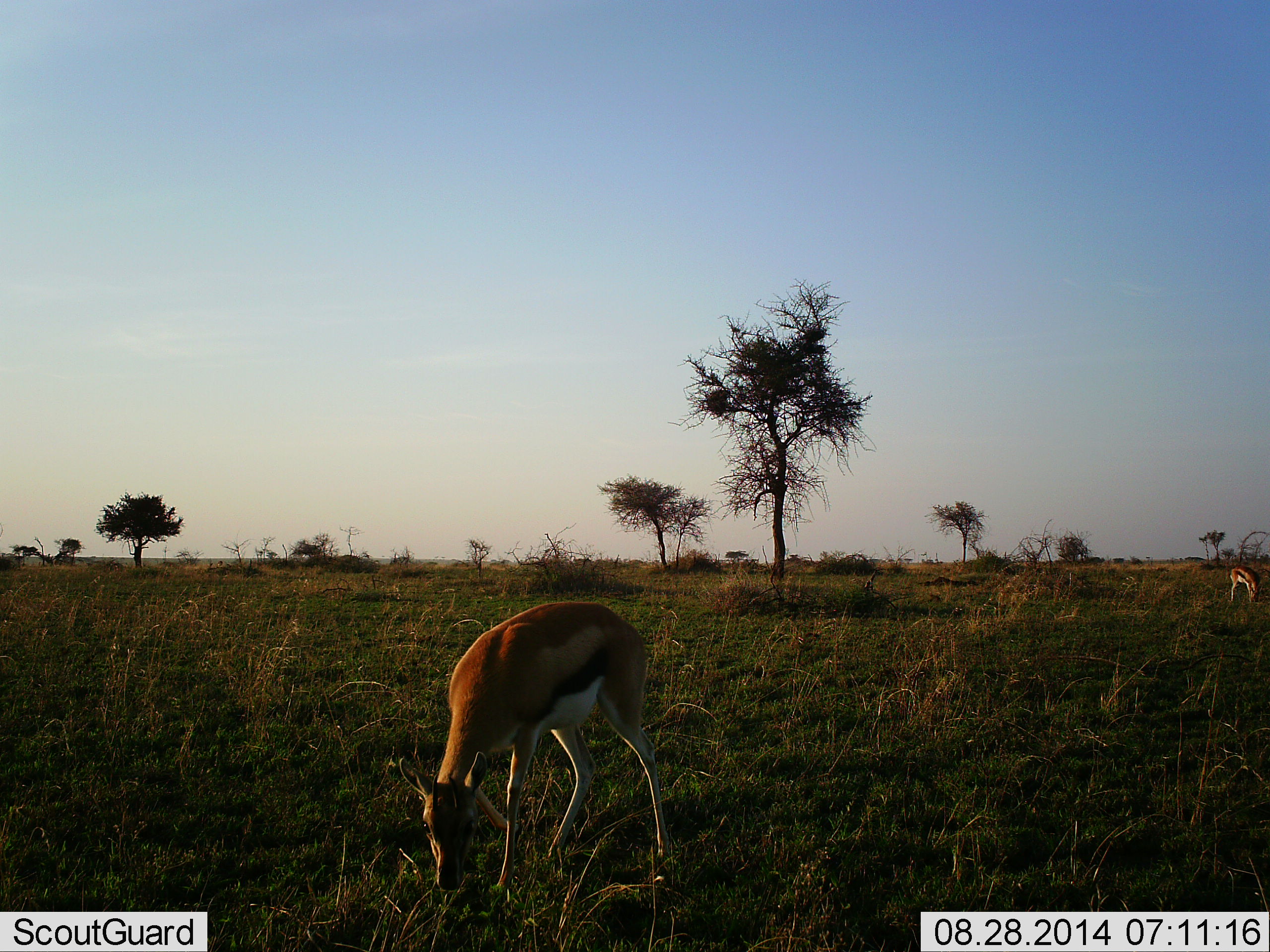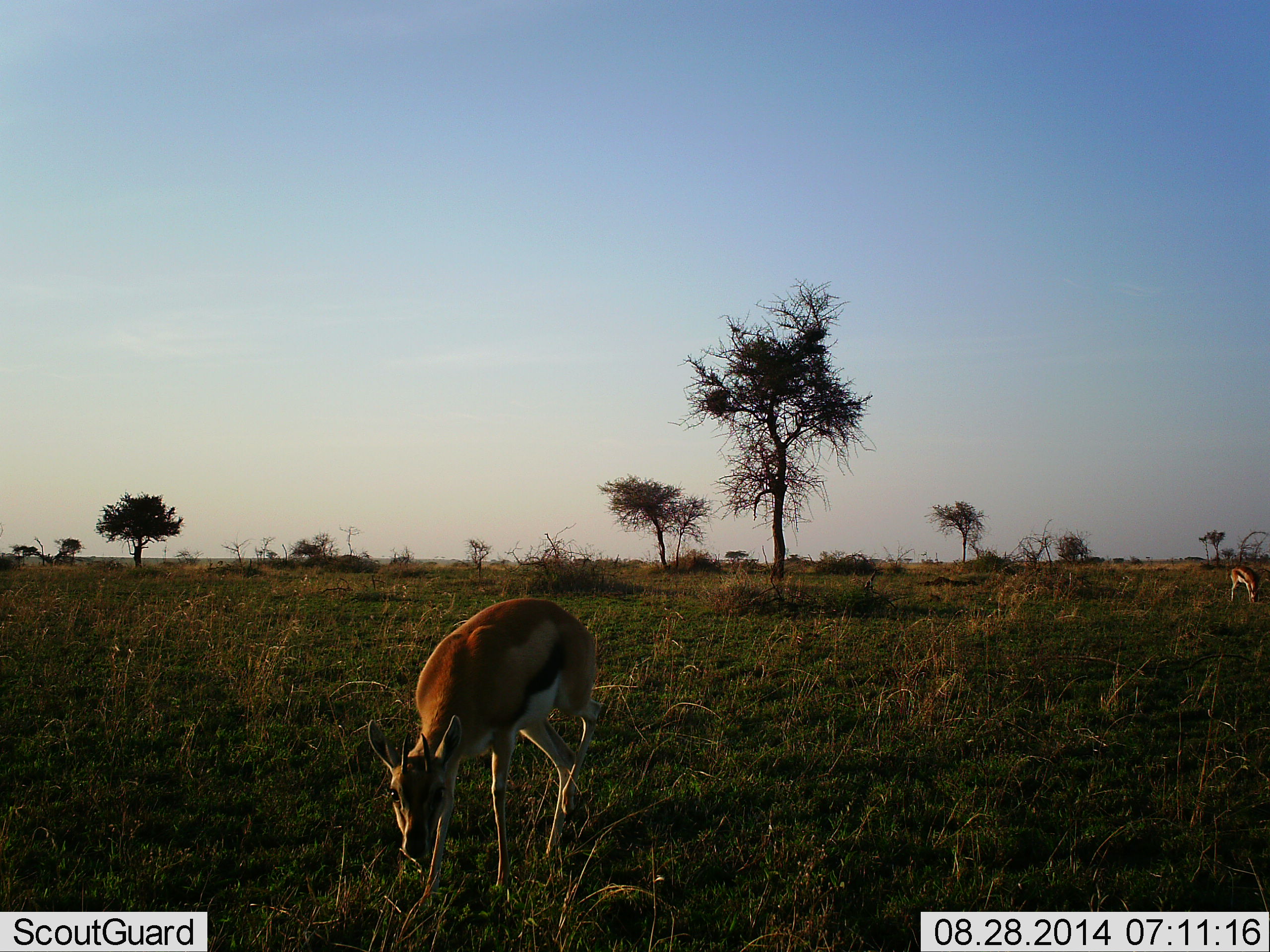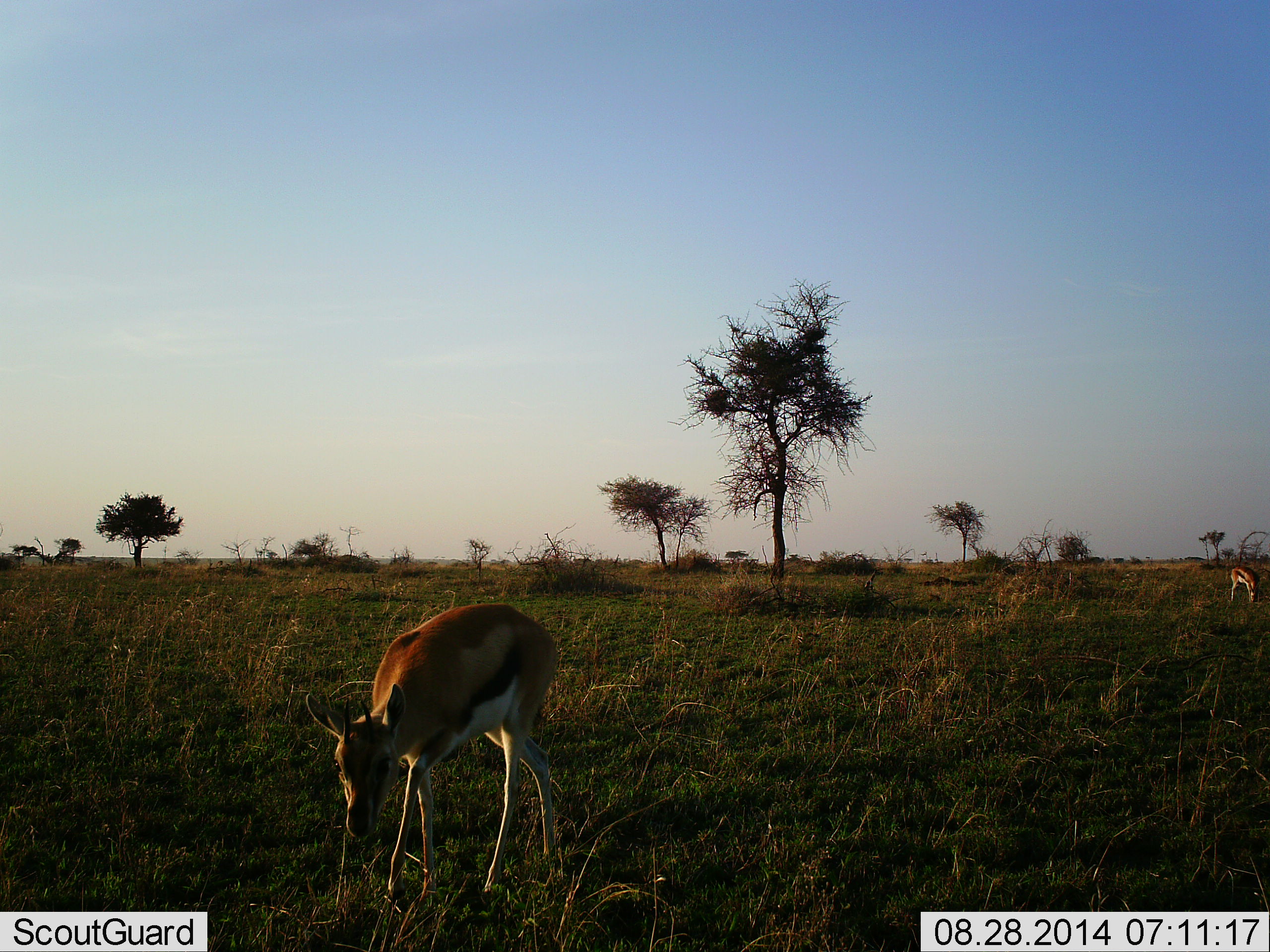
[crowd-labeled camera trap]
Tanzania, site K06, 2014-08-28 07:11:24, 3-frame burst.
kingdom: Animalia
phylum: Chordata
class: Mammalia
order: Artiodactyla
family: Bovidae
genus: Eudorcas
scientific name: Eudorcas thomsonii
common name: thomson's gazelle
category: gazellethomsons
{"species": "gazellethomsons (thomson's gazelle) (Eudorcas thomsonii)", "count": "2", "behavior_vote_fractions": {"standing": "20%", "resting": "0%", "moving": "30%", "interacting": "0%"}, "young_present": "0%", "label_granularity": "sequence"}